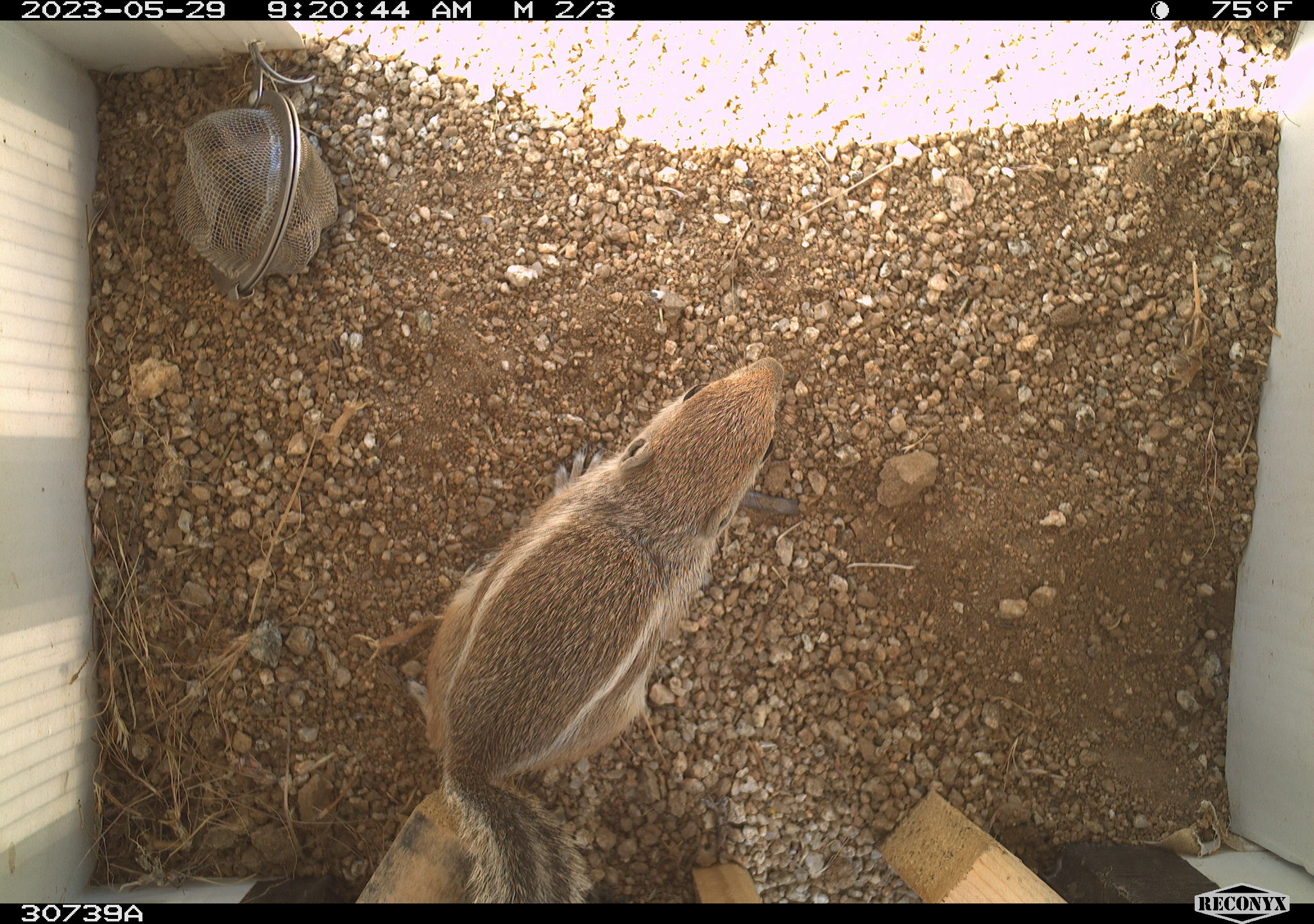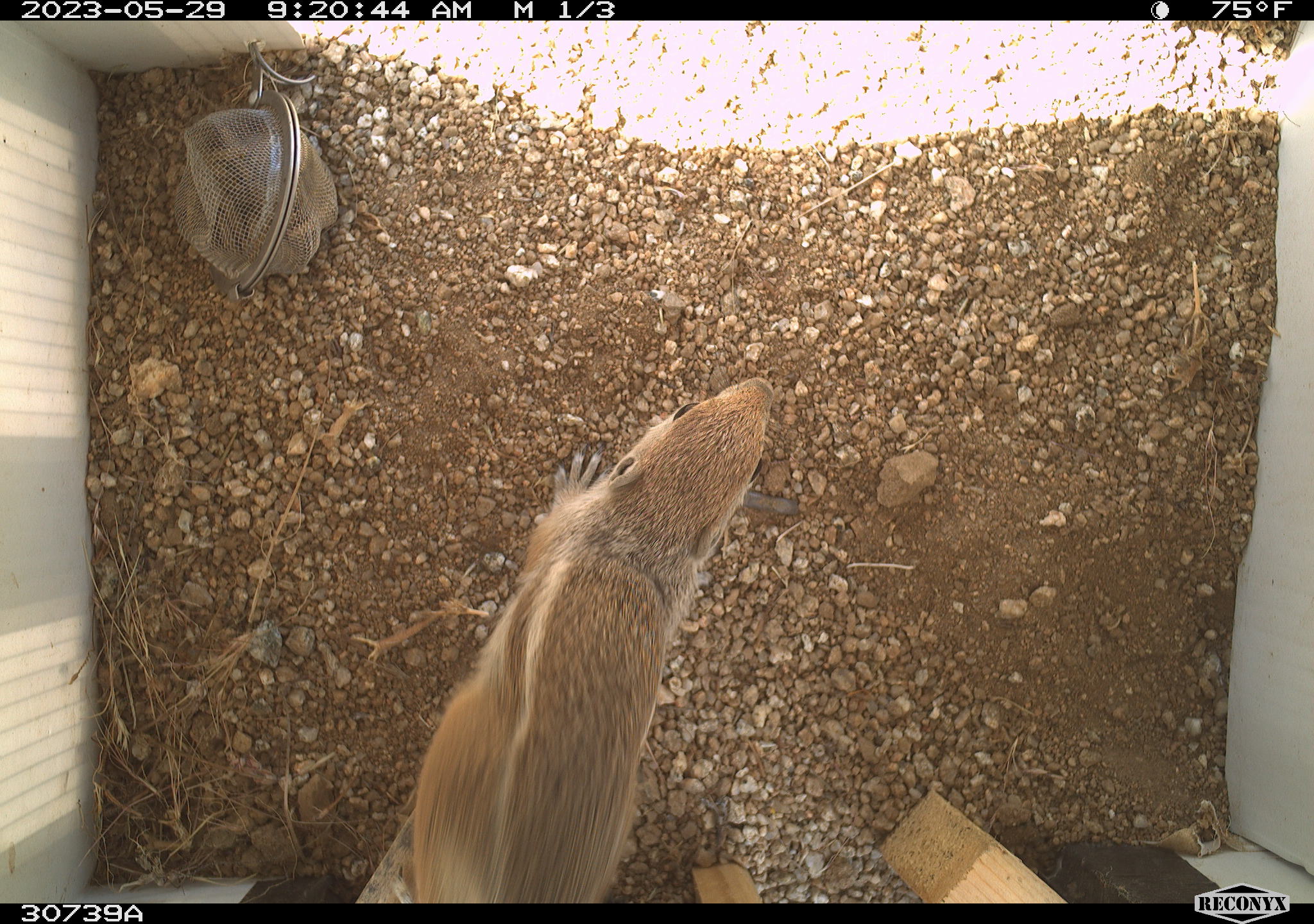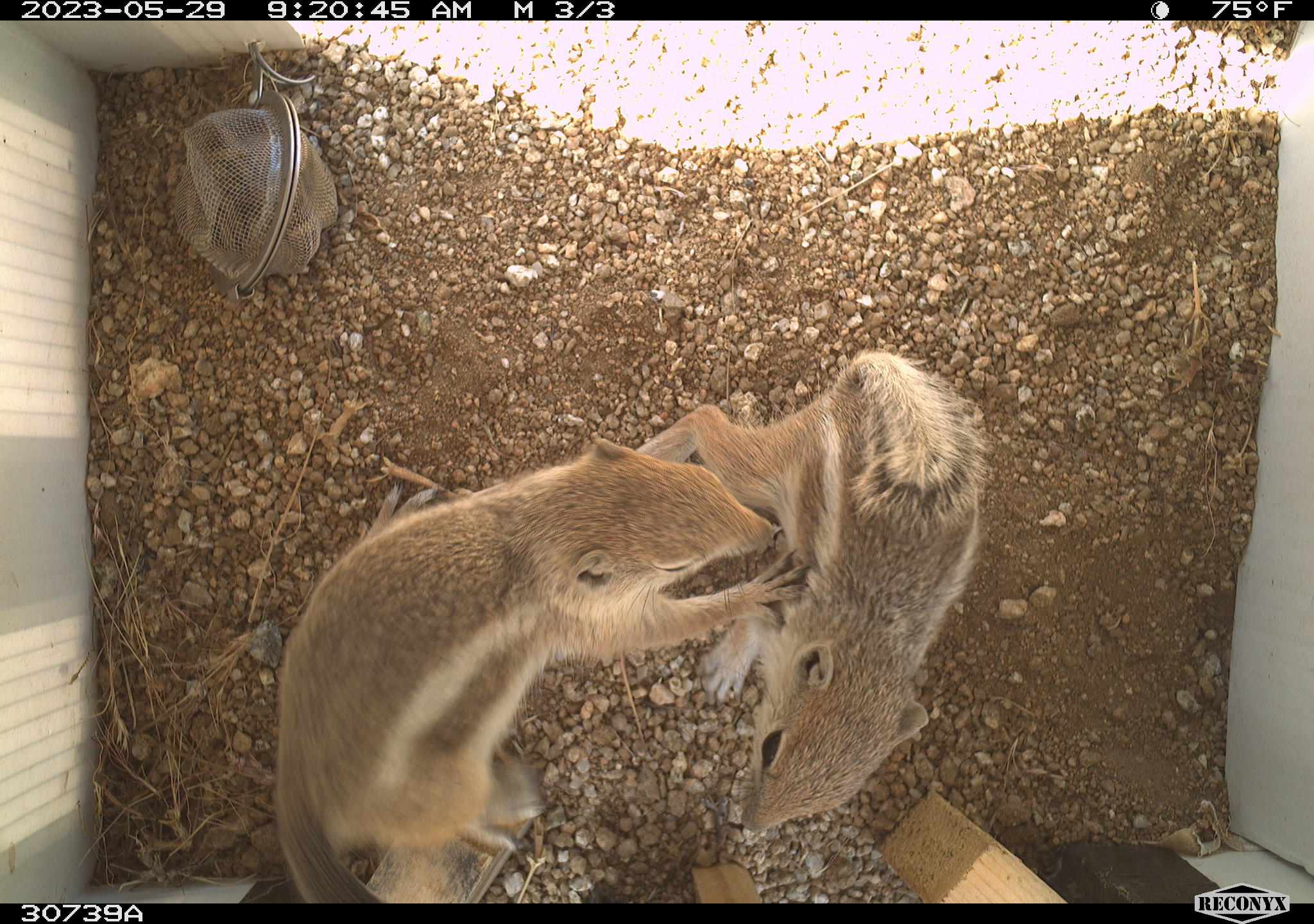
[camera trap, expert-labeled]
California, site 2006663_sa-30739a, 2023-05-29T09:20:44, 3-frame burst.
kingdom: Animalia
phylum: Chordata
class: Mammalia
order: Rodentia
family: Sciuridae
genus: Ammospermophilus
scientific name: Ammospermophilus leucurus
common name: white-tailed antelope squirrel